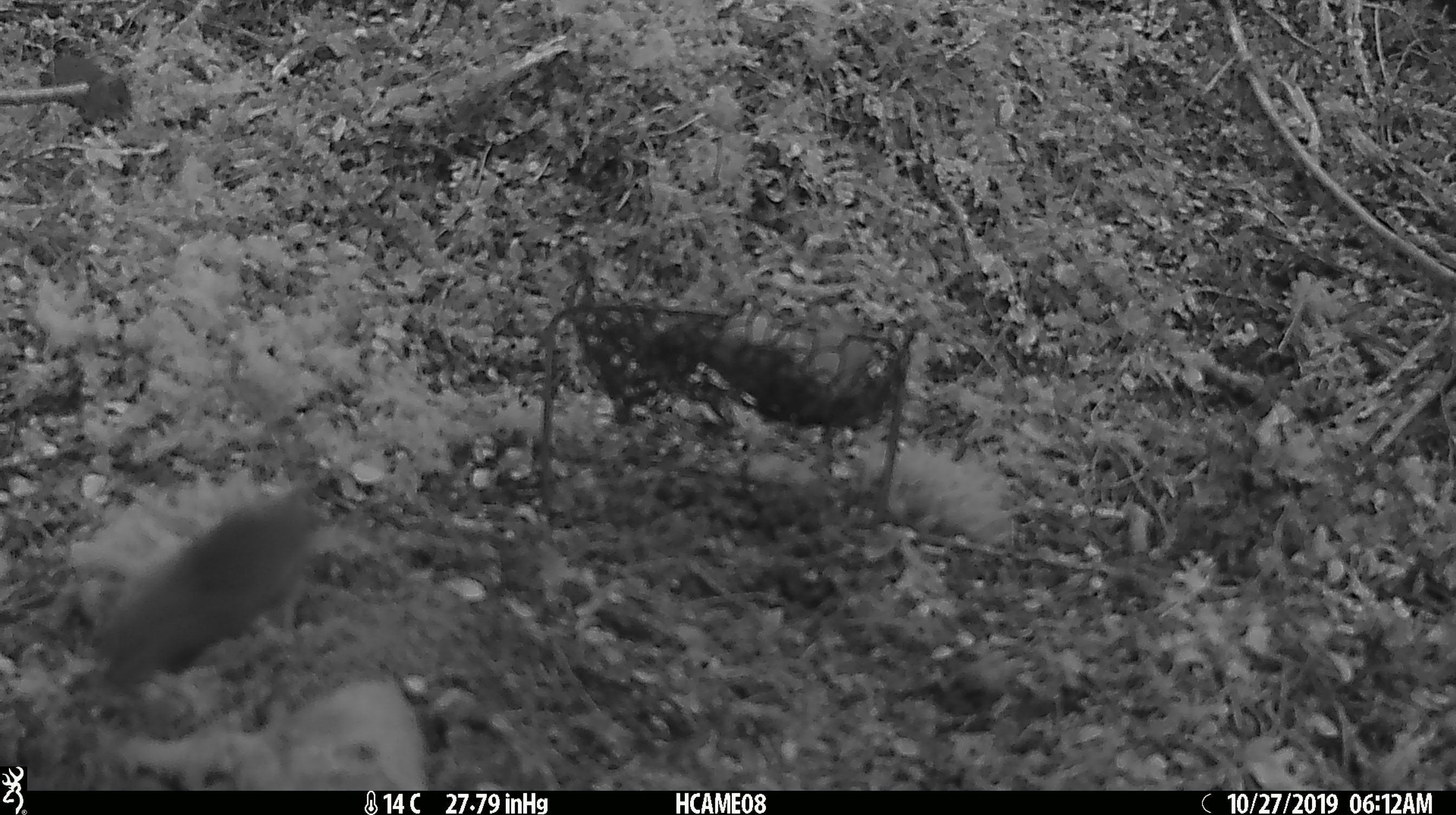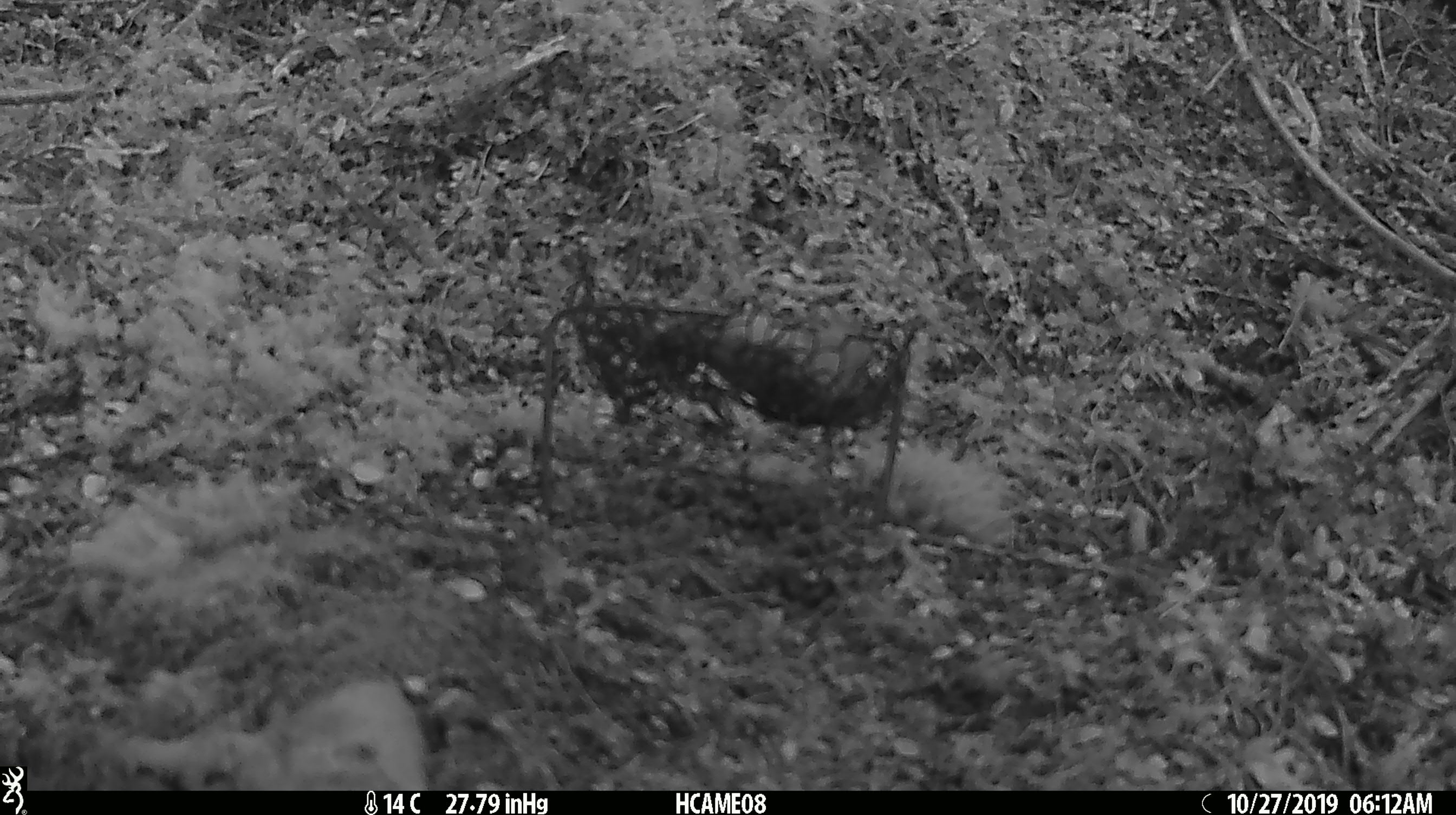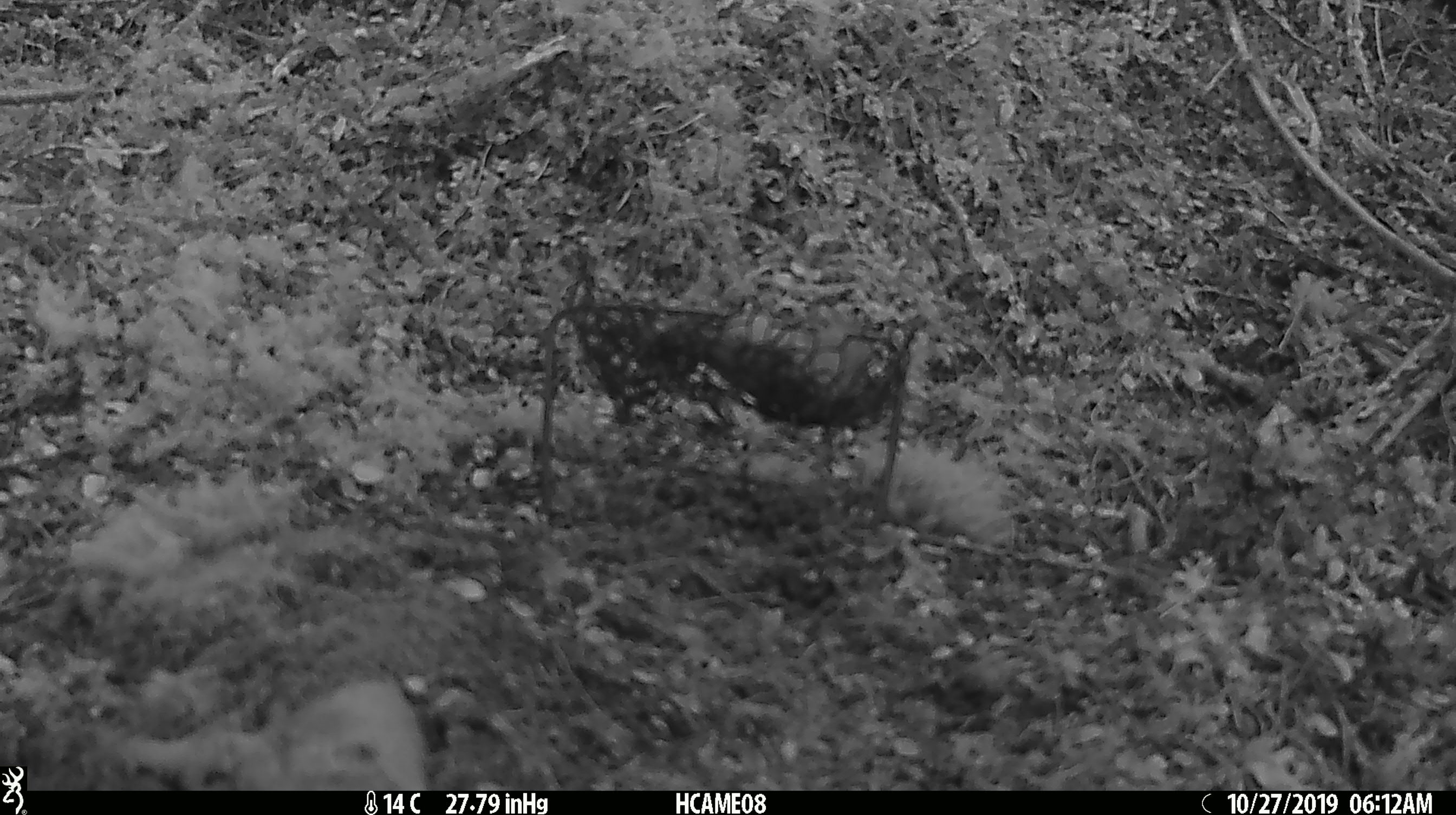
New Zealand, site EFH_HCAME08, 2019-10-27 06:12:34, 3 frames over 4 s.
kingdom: Animalia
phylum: Chordata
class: Mammalia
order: Rodentia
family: Muridae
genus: Mus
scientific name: Mus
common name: mouse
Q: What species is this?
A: Mouse (Mus).